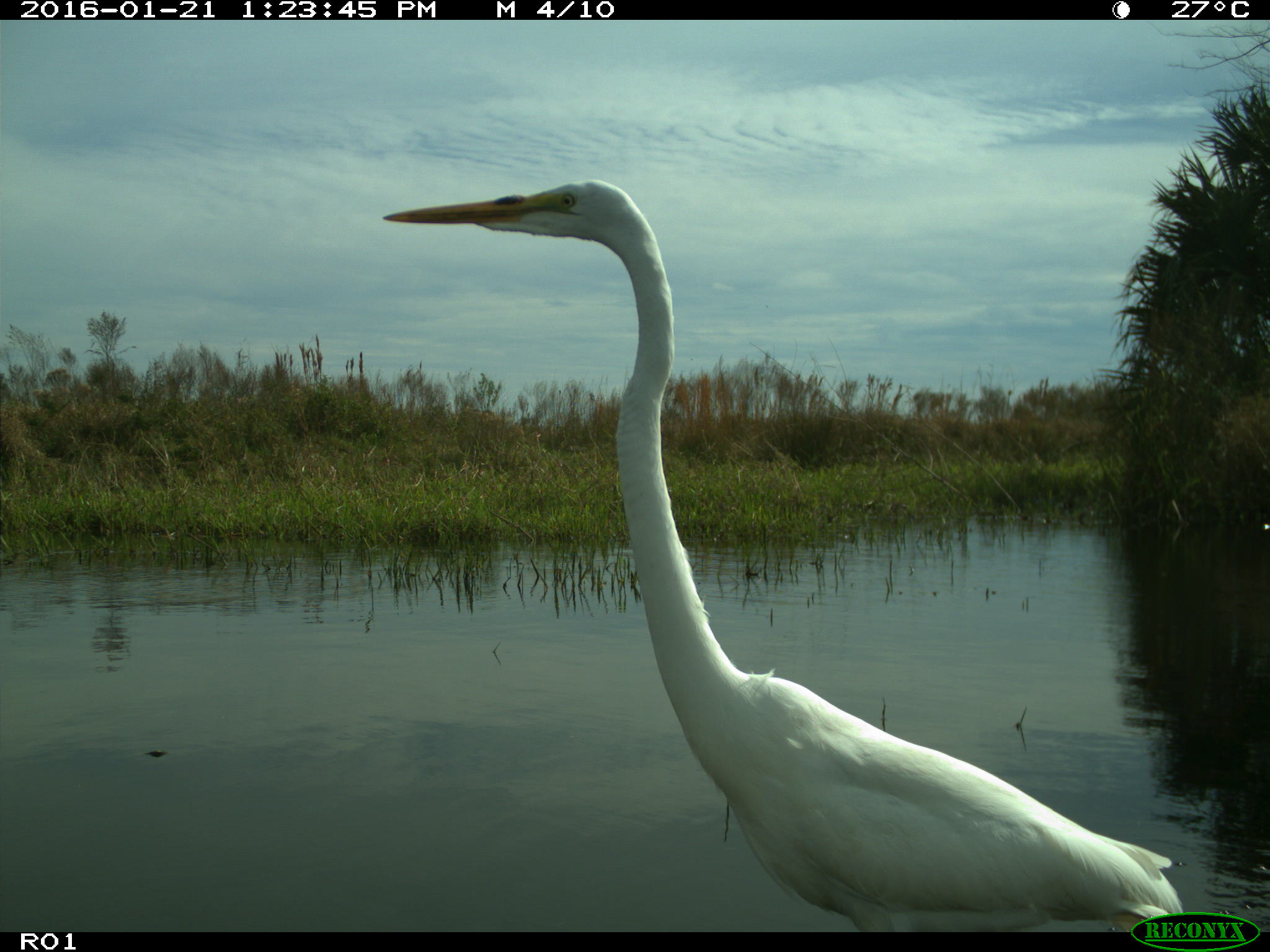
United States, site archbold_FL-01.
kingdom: Animalia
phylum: Chordata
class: Aves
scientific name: Aves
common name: birds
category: unidentified bird